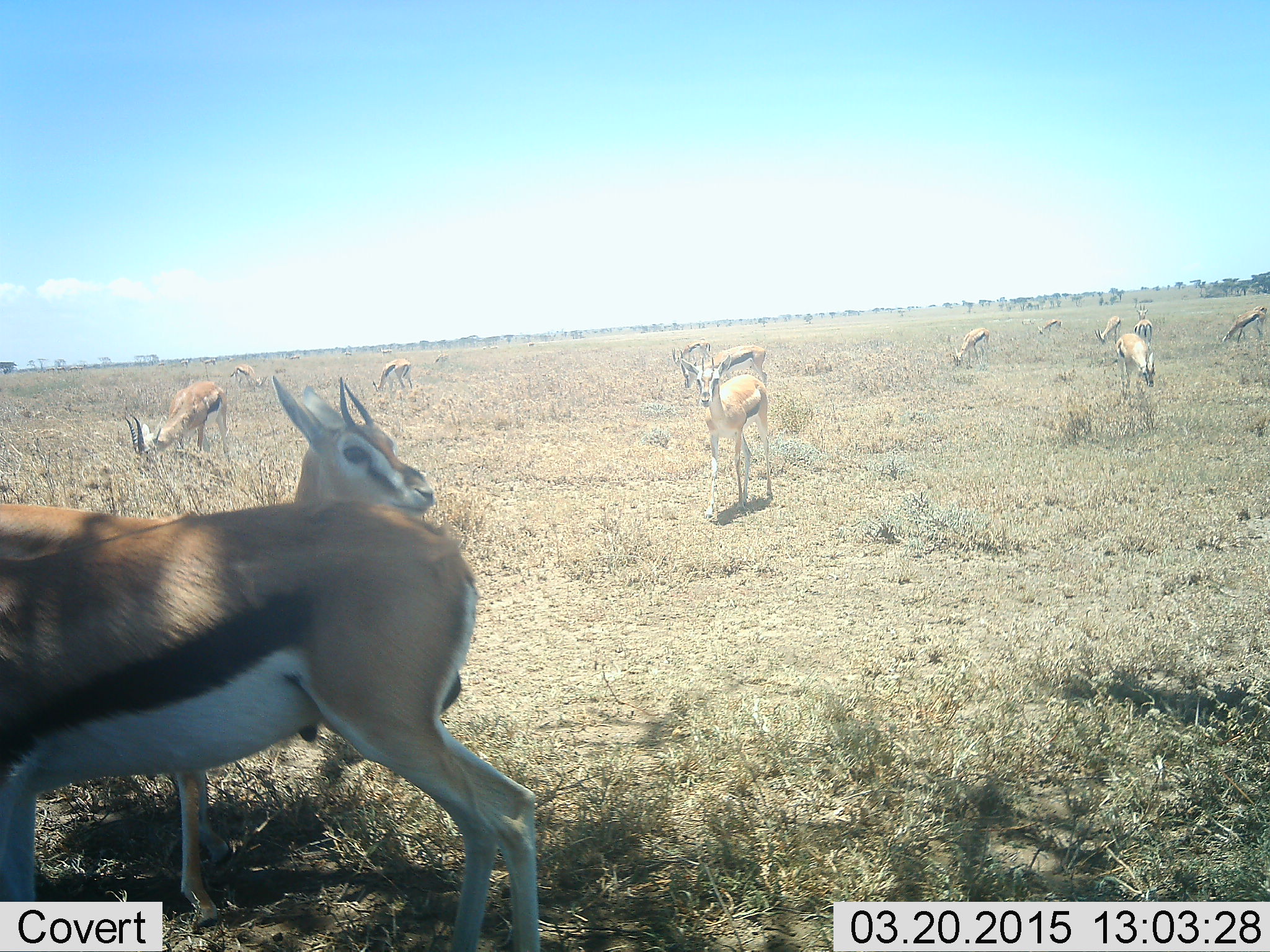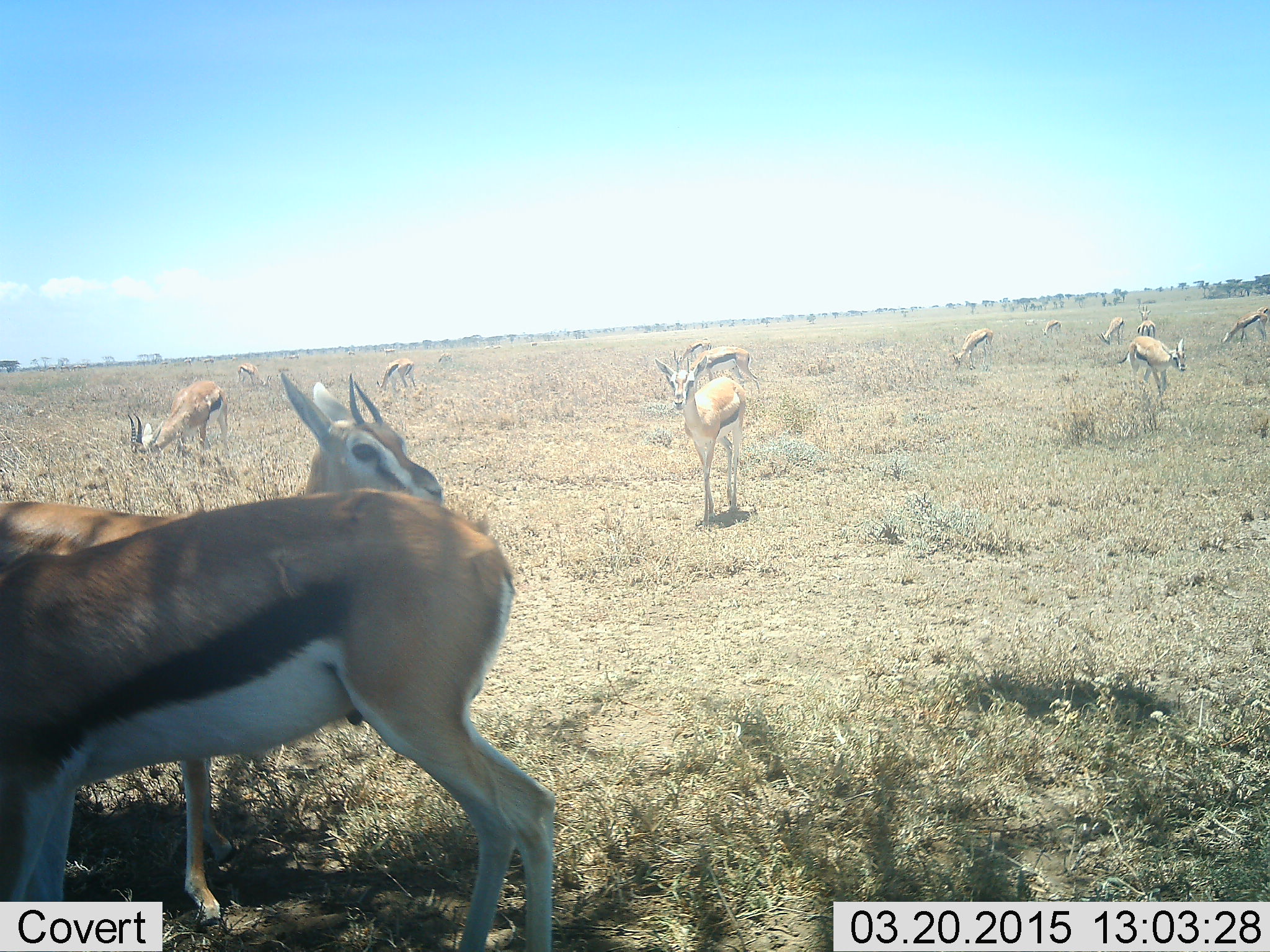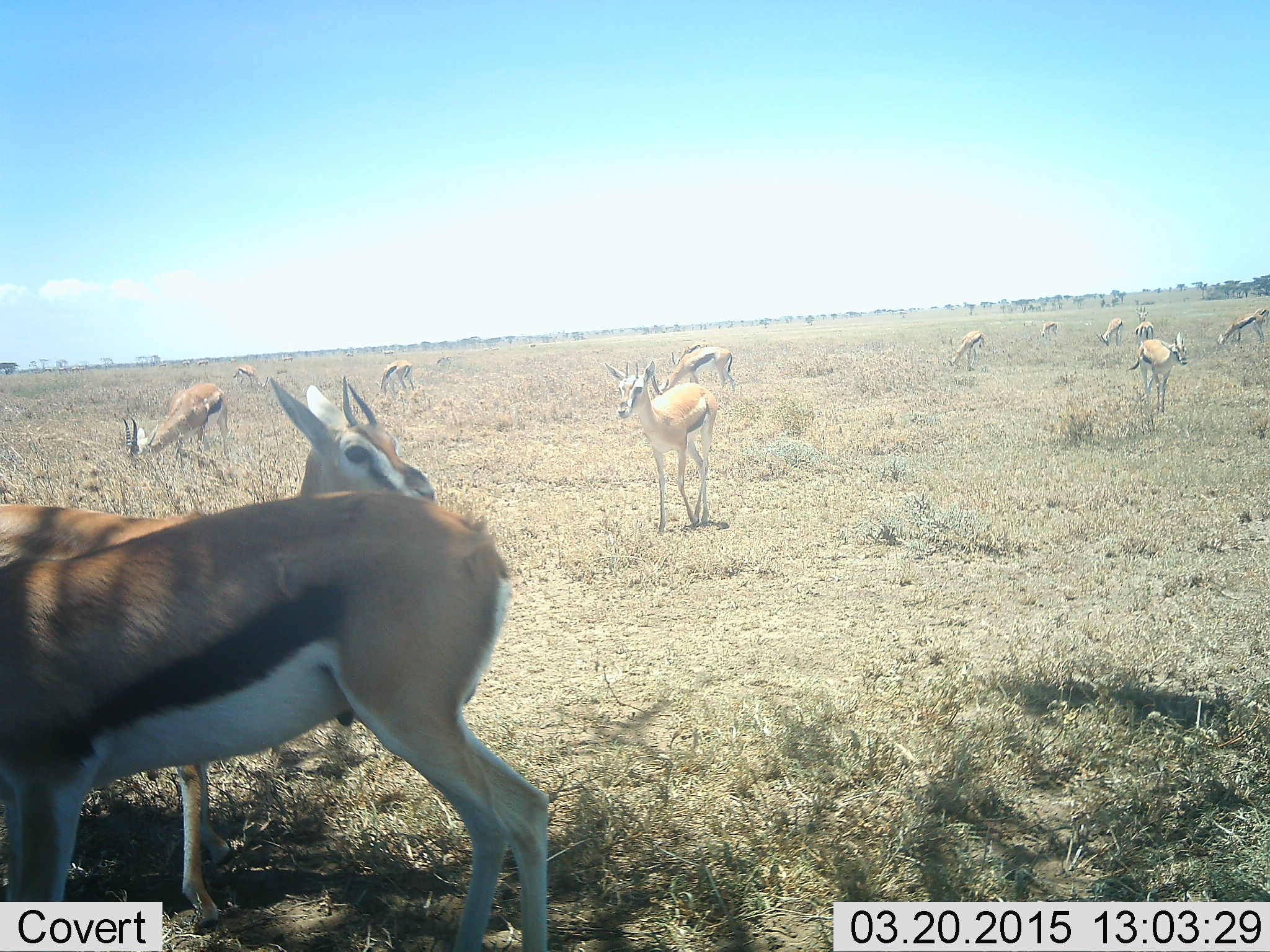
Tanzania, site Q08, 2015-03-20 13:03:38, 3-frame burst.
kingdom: Animalia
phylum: Chordata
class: Mammalia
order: Artiodactyla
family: Bovidae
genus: Eudorcas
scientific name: Eudorcas thomsonii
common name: thomson's gazelle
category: gazellethomsons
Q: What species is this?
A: Gazellethomsons (thomson's gazelle) (Eudorcas thomsonii).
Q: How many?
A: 11-50.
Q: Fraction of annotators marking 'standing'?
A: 60%.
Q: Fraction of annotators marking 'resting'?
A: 10%.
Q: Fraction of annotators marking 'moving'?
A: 80%.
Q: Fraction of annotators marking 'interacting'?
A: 0%.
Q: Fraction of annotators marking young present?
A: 0%.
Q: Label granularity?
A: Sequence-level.